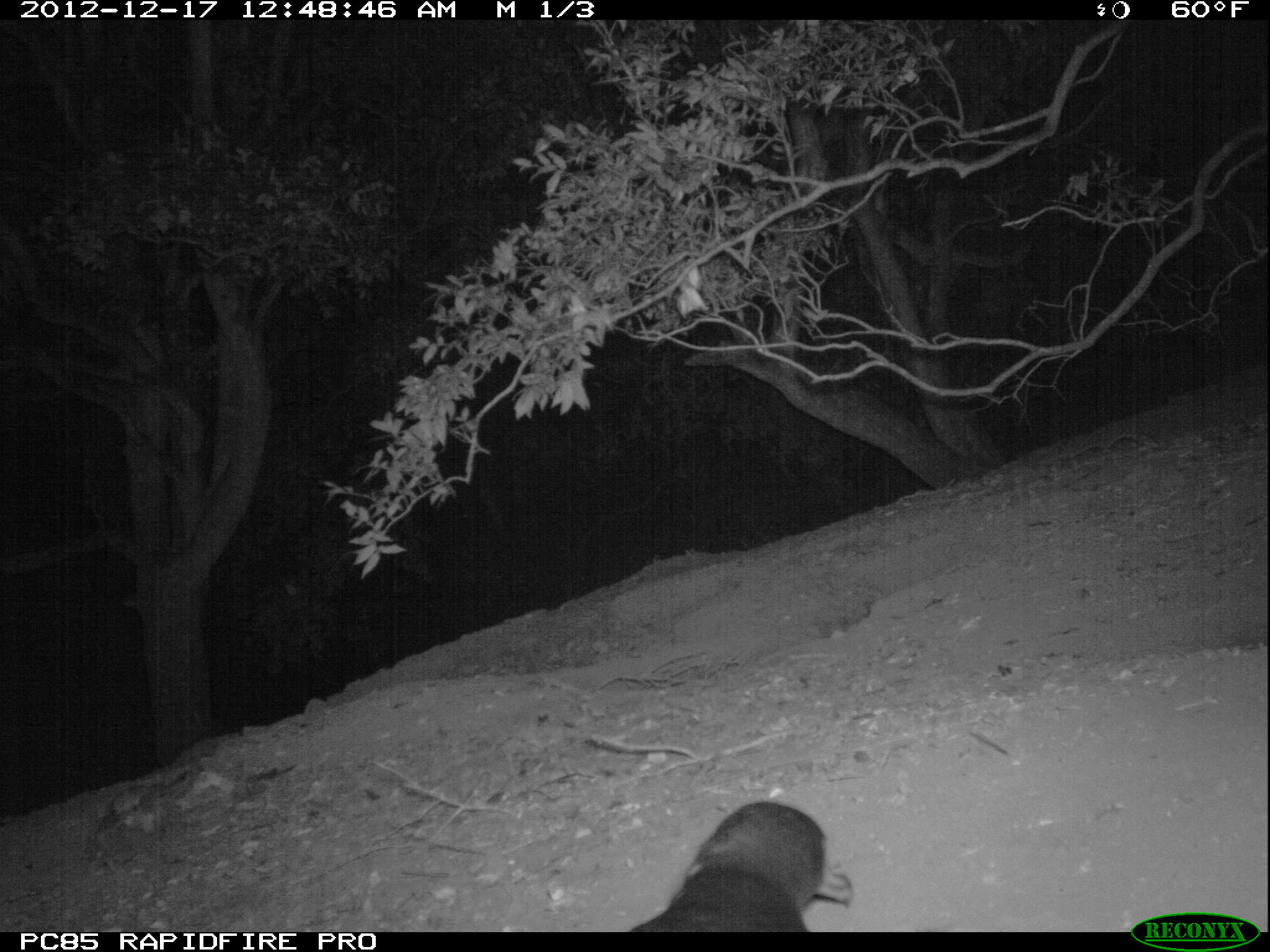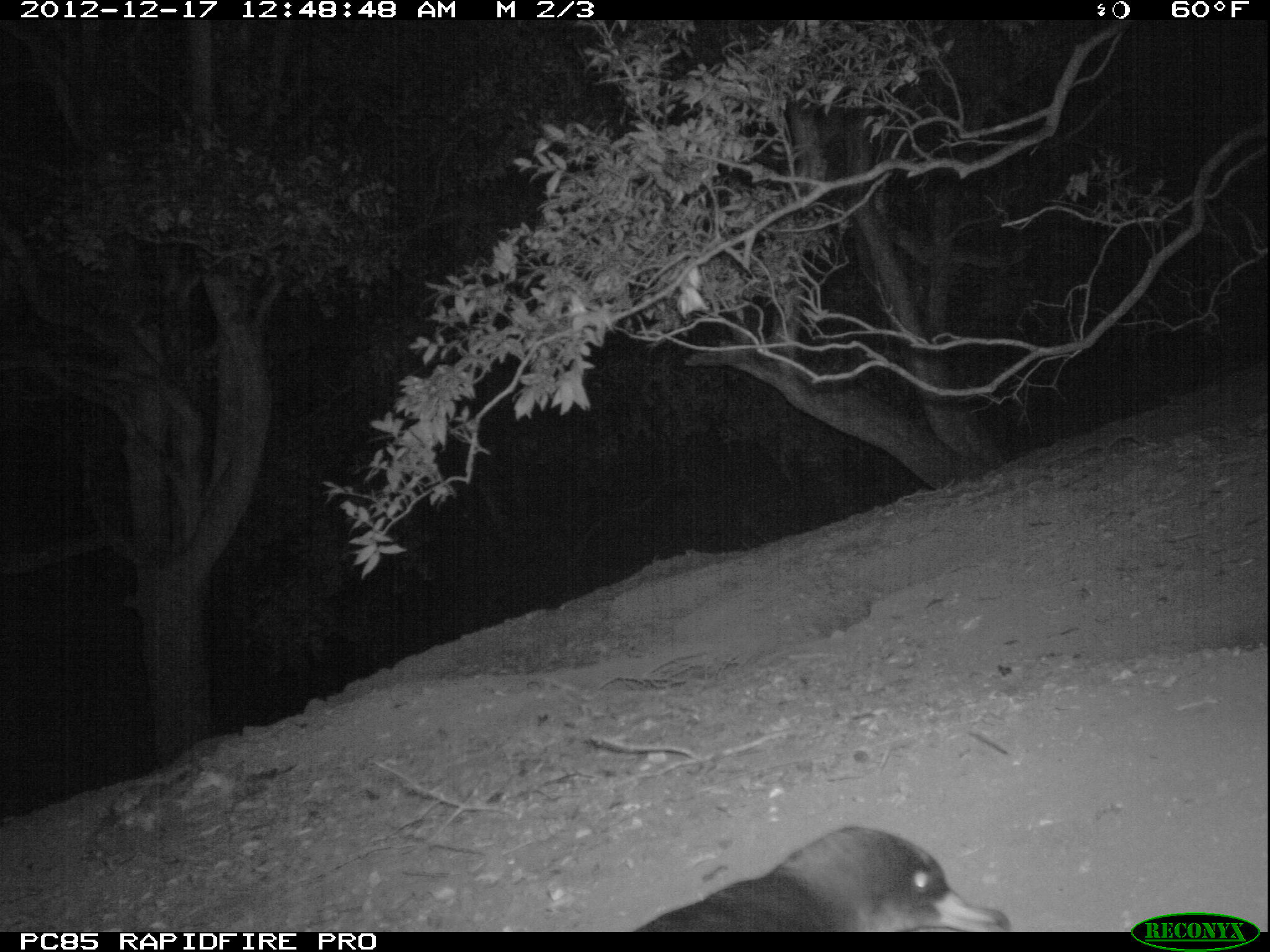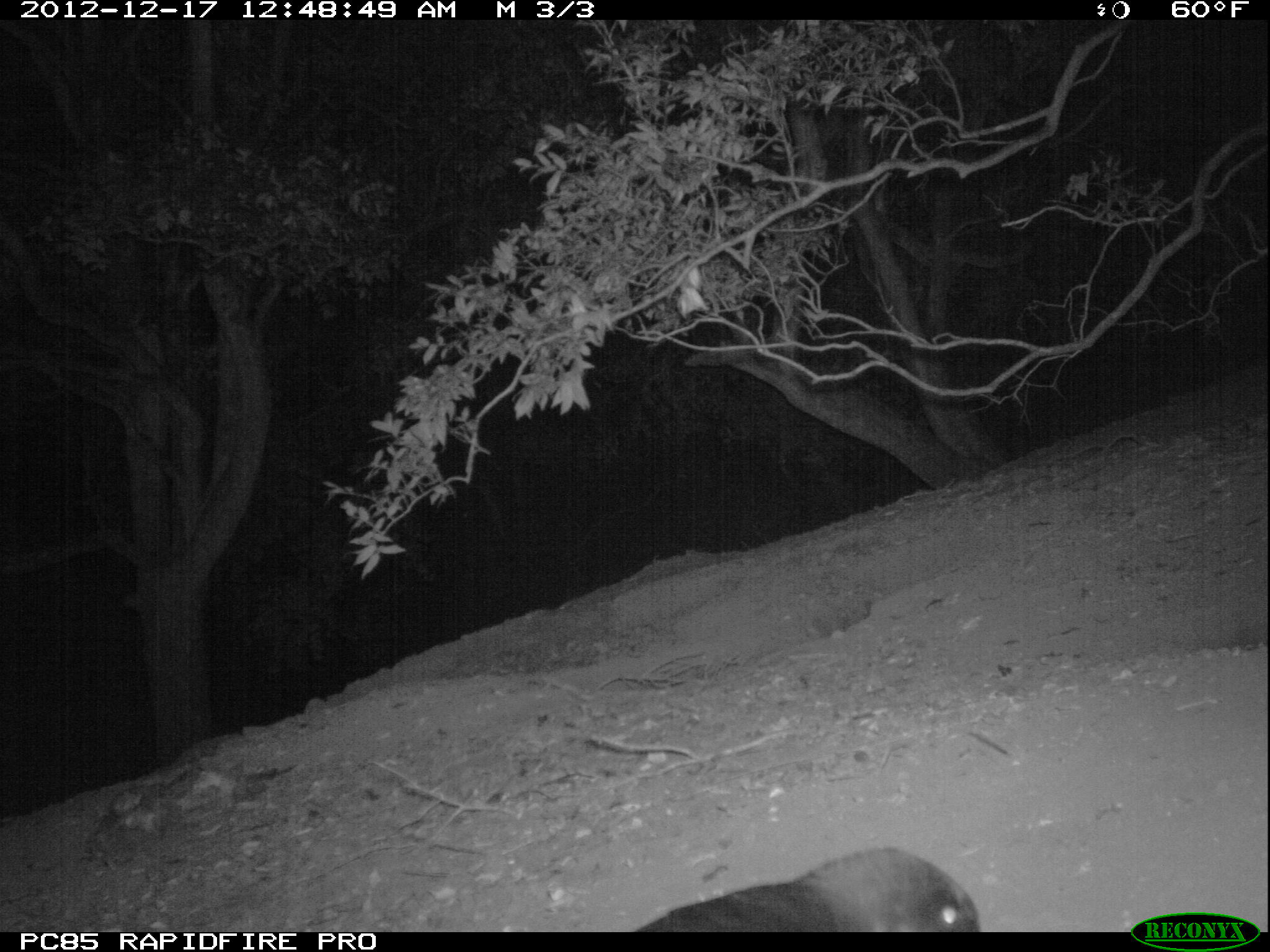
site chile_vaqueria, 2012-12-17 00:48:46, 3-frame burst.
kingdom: Animalia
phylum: Chordata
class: Aves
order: Procellariiformes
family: Procellariidae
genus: Calonectris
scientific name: Calonectris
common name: shearwater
Shearwater (Calonectris).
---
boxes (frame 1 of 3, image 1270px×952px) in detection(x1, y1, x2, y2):
shearwater: detection(628, 800, 846, 931)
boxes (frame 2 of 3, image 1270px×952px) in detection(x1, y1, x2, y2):
shearwater: detection(628, 822, 1010, 933)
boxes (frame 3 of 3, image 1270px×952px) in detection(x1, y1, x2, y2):
shearwater: detection(624, 844, 980, 933)